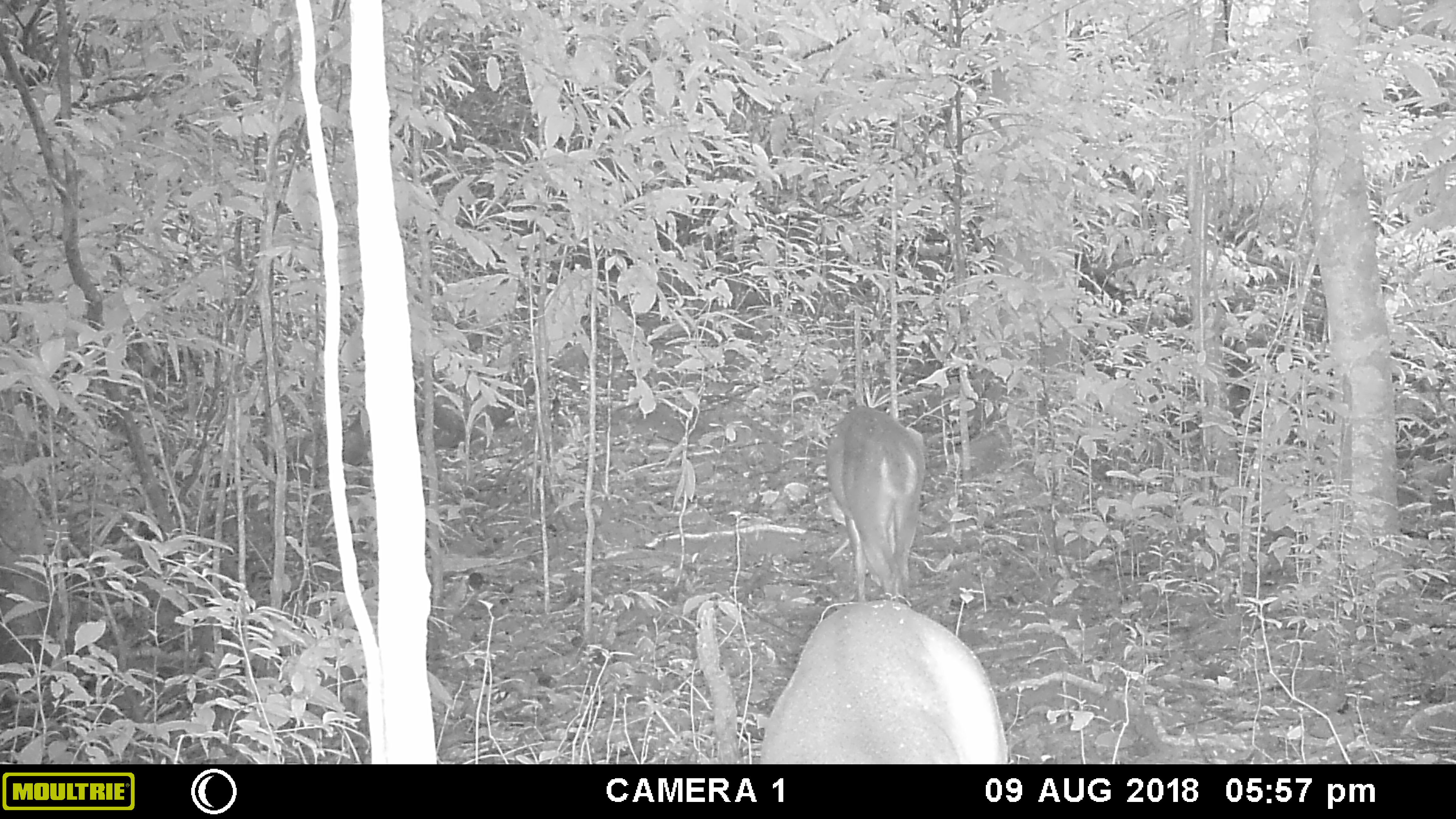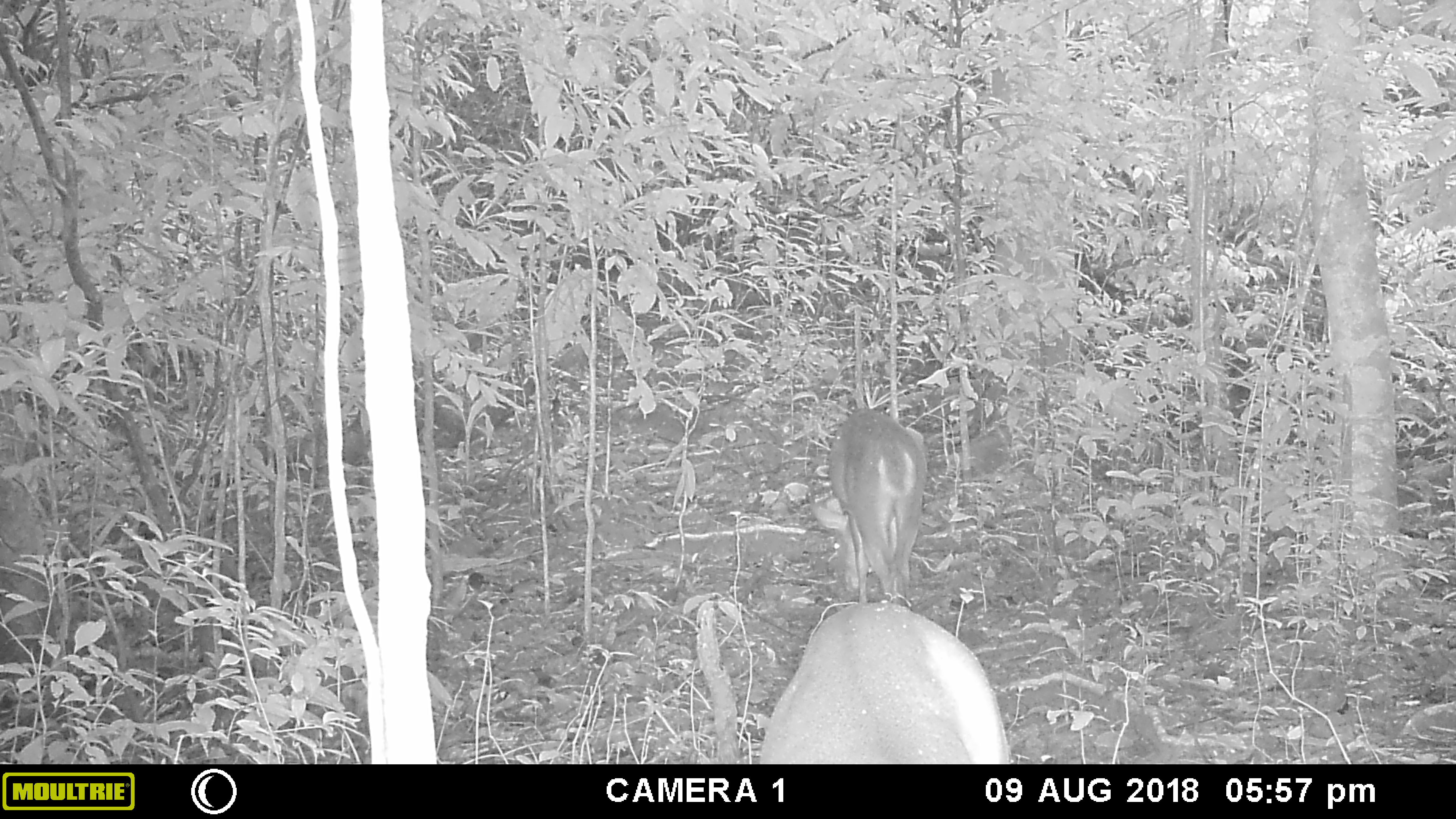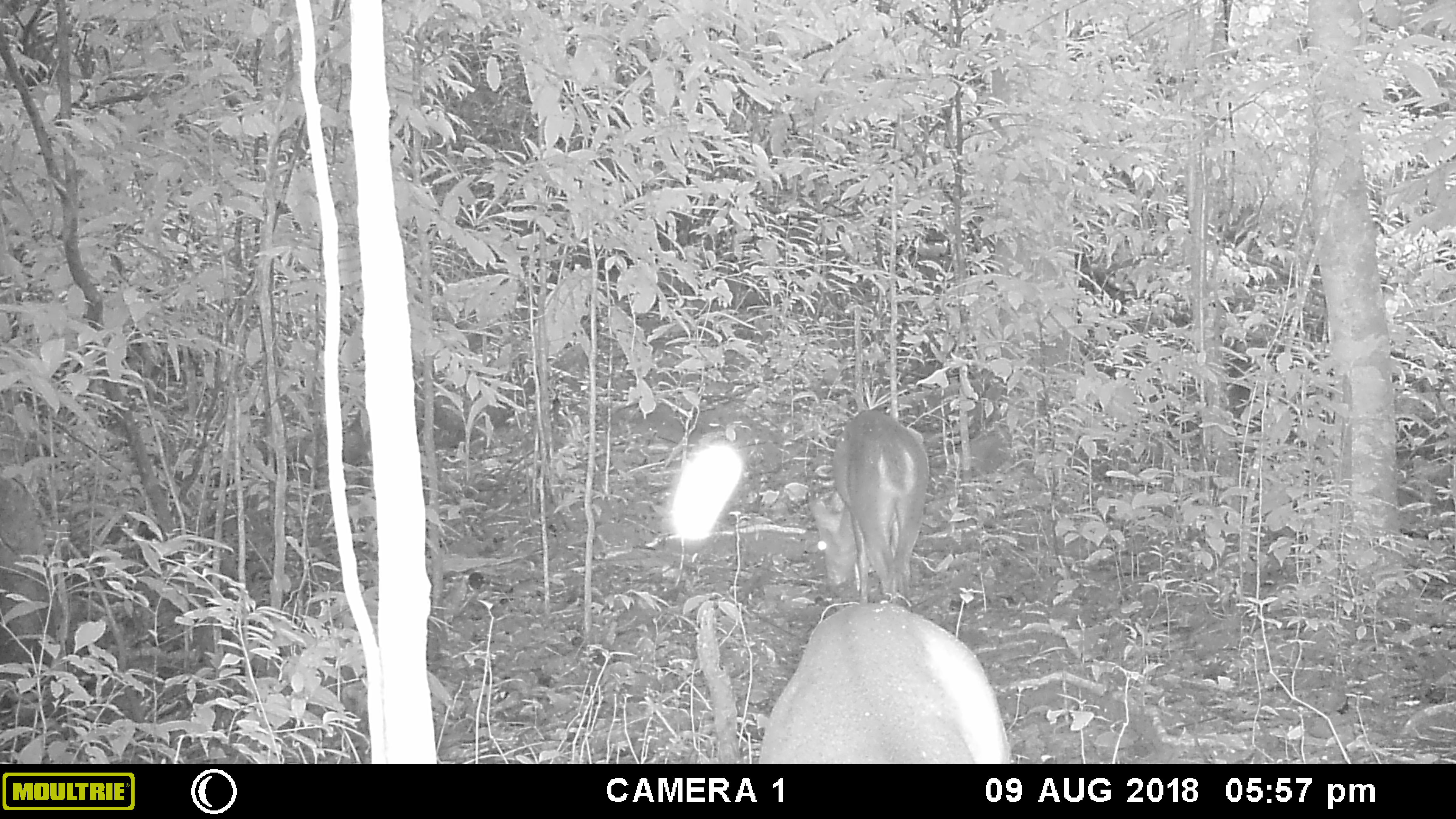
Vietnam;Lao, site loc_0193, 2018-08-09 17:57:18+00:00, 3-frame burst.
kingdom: Animalia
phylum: Chordata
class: Mammalia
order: Artiodactyla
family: Cervidae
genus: Muntiacus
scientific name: Muntiacus vuquangensis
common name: large-antlered muntjac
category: large antlered muntjac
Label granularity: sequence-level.